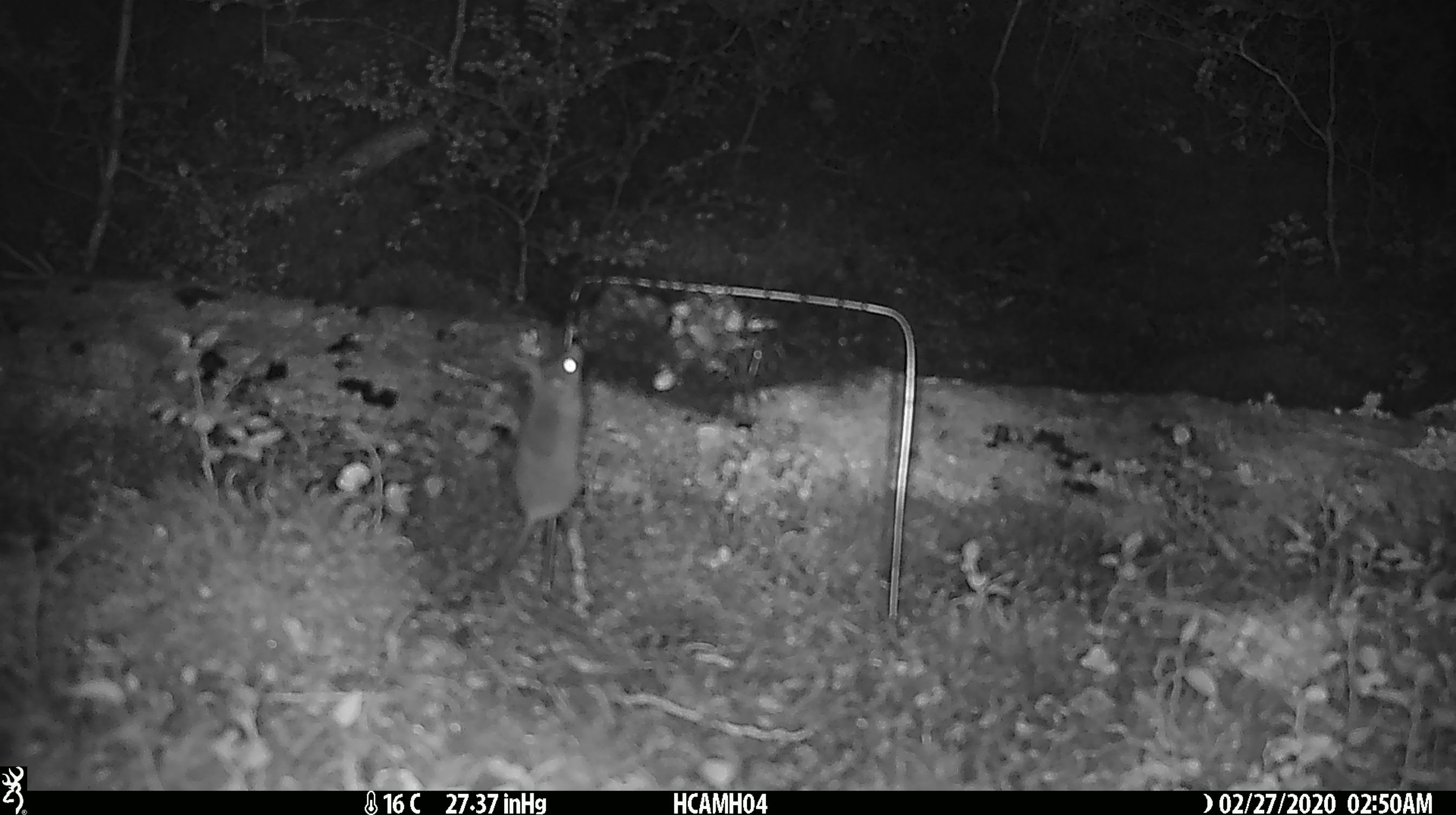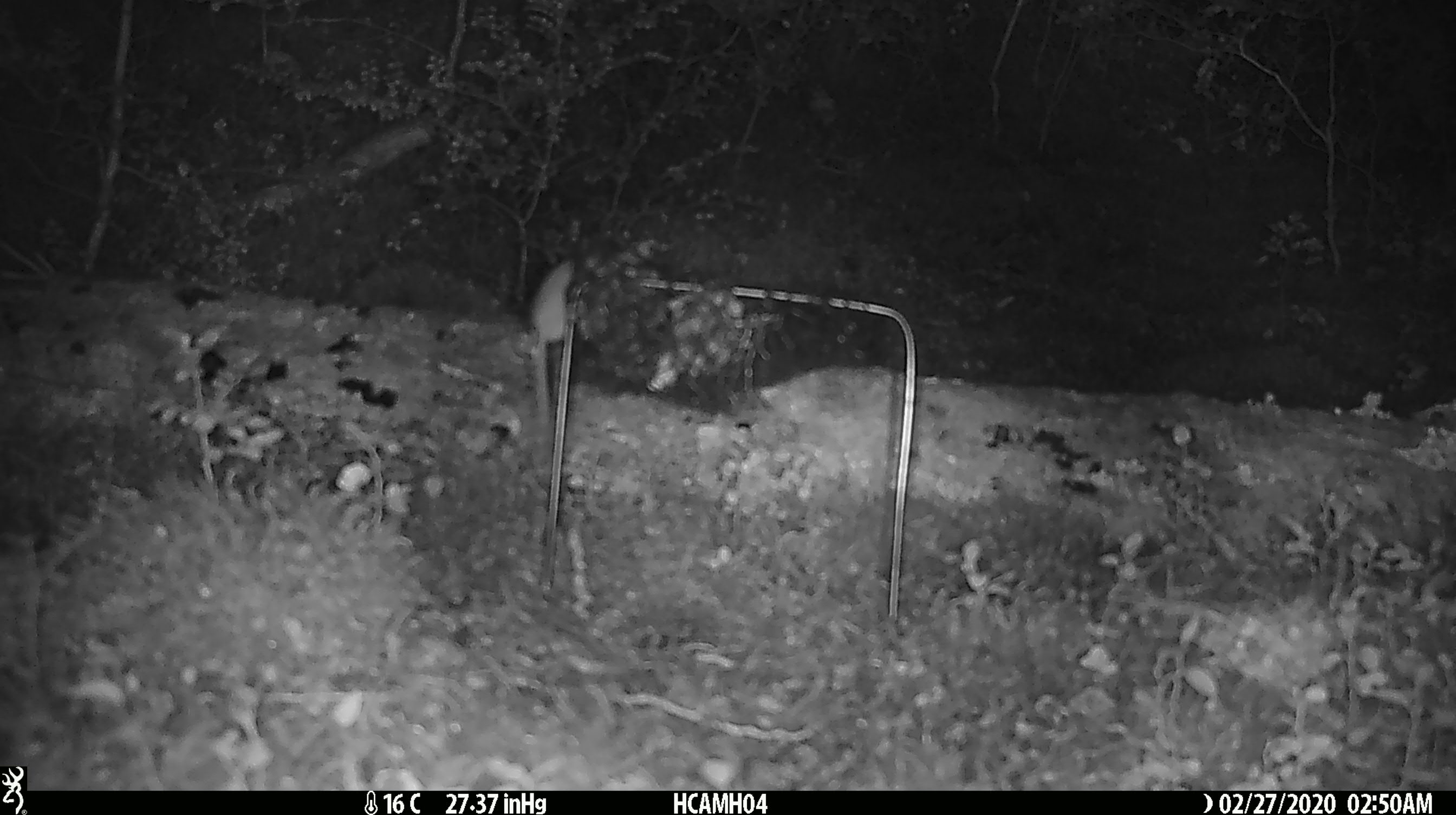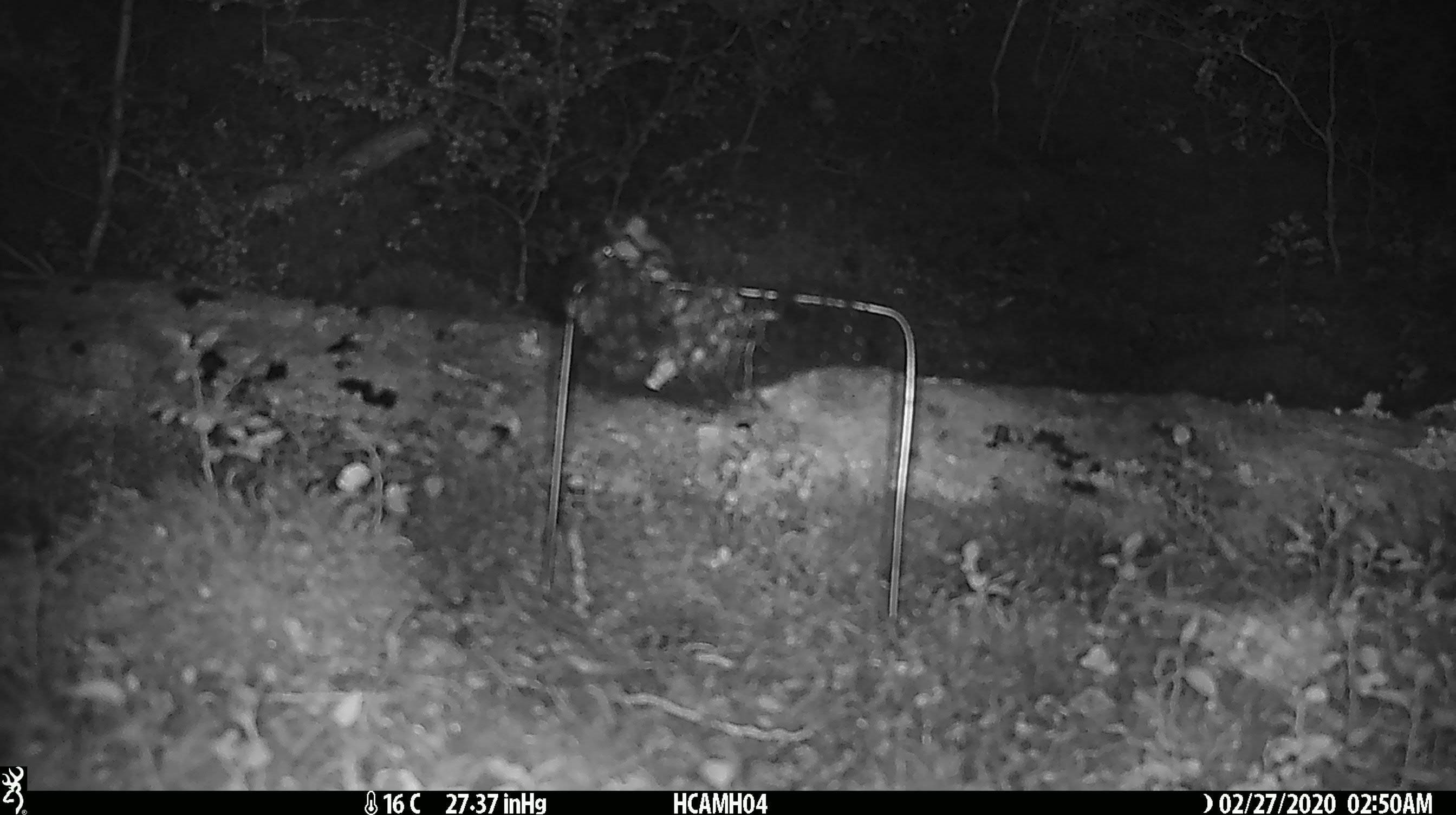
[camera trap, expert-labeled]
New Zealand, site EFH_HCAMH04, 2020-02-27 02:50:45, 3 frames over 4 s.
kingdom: Animalia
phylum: Chordata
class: Mammalia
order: Rodentia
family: Muridae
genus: Mus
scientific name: Mus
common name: mouse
Mouse (Mus).